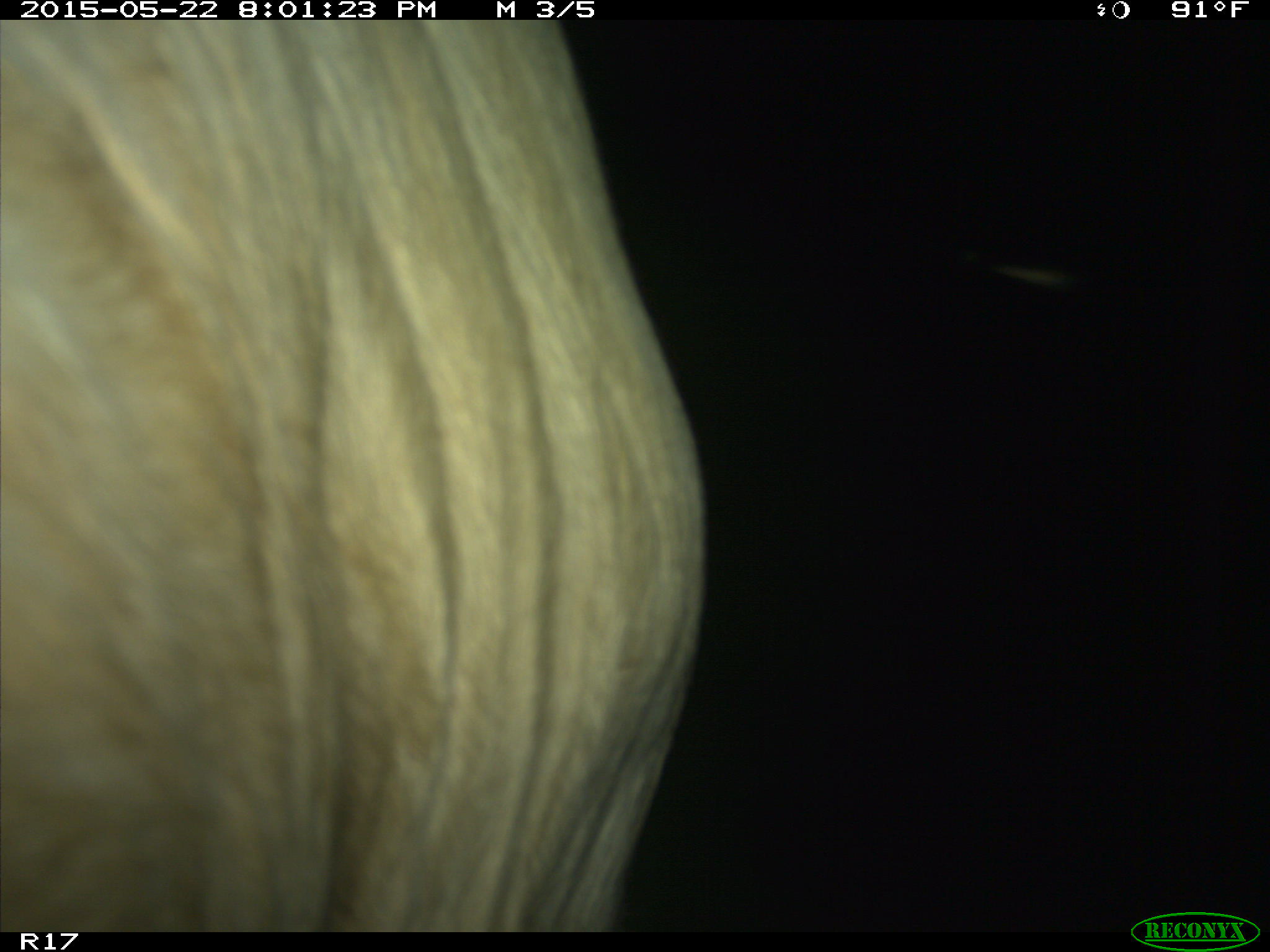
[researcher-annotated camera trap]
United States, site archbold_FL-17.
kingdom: Animalia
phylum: Chordata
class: Mammalia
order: Artiodactyla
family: Bovidae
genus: Bos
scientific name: Bos taurus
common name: domestic cow